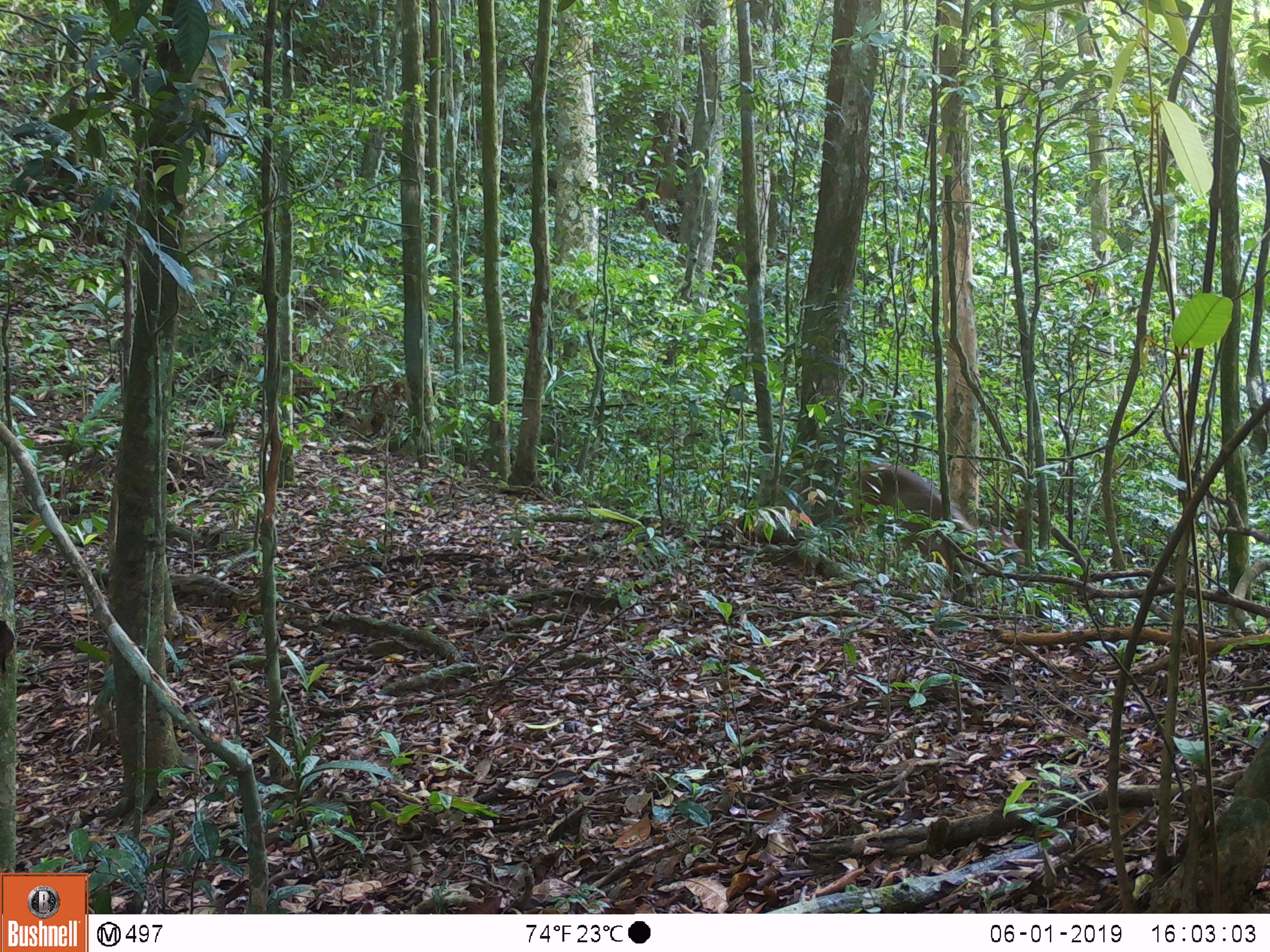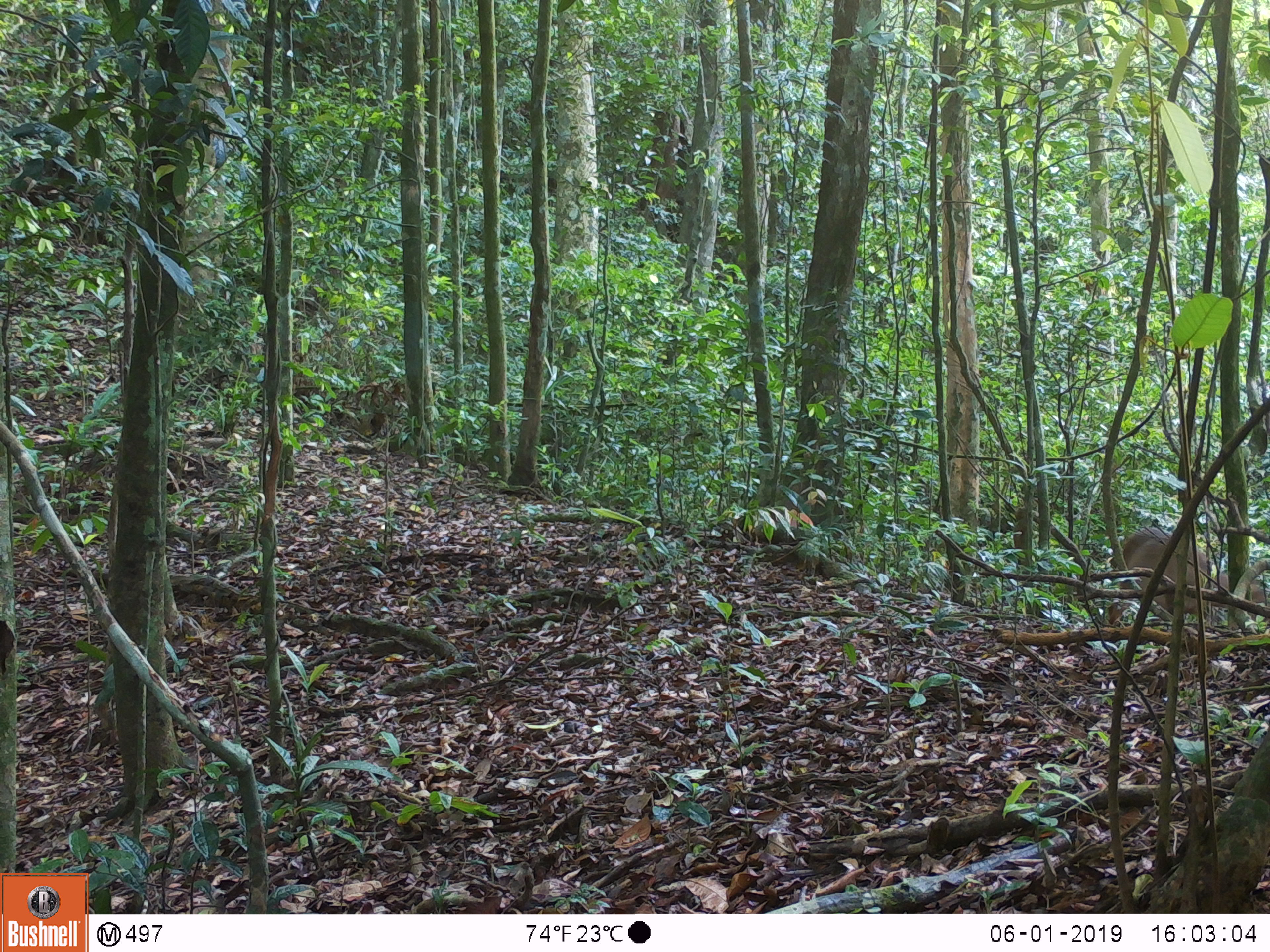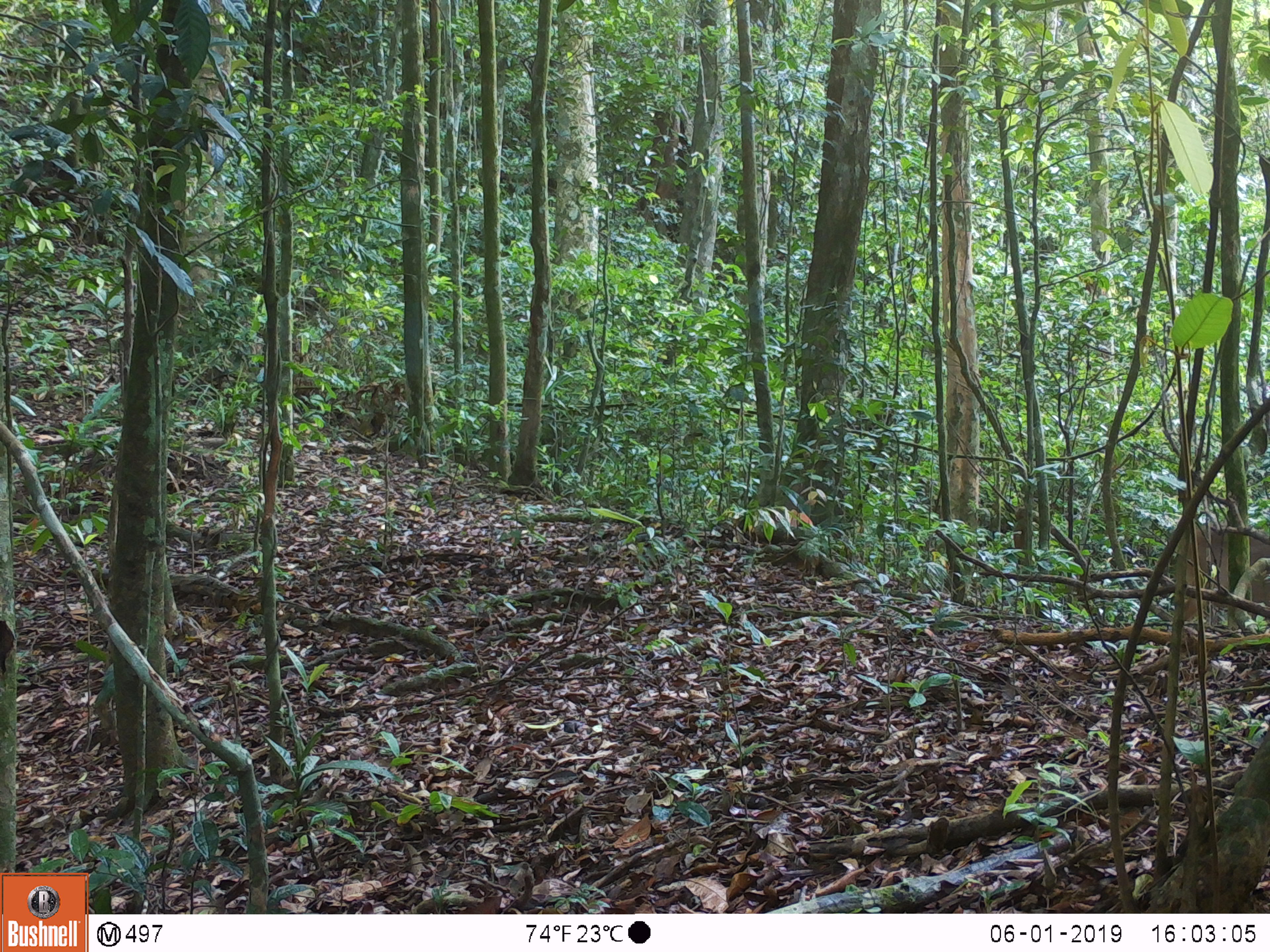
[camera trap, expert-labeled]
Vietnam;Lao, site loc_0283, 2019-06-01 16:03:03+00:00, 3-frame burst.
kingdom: Animalia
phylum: Chordata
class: Mammalia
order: Artiodactyla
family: Cervidae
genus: Muntiacus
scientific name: Muntiacus vuquangensis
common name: large-antlered muntjac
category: large antlered muntjac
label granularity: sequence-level